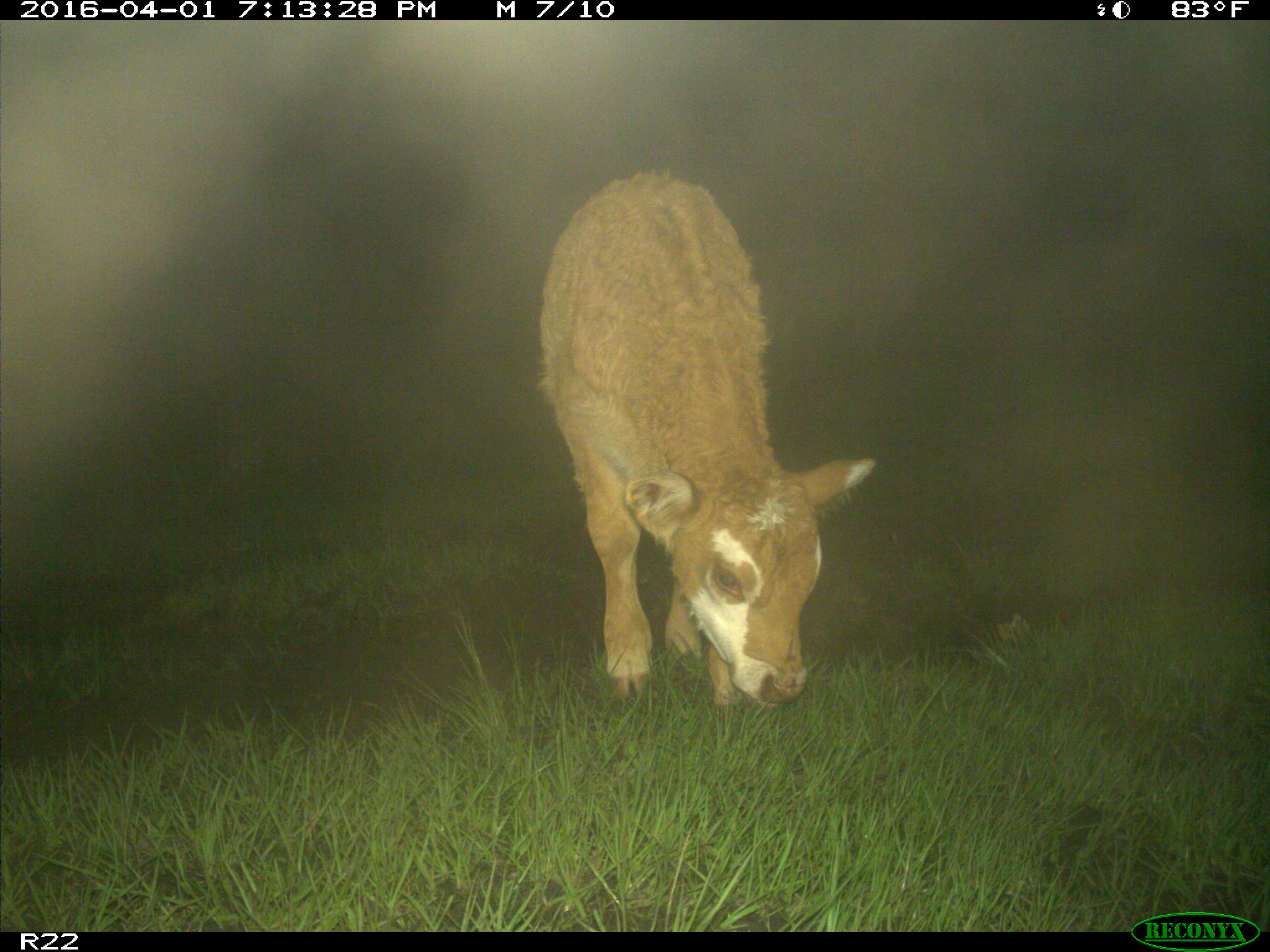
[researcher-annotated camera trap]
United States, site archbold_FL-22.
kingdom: Animalia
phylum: Chordata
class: Mammalia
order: Artiodactyla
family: Bovidae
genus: Bos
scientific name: Bos taurus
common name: domestic cow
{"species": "Bos taurus (domestic cow)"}